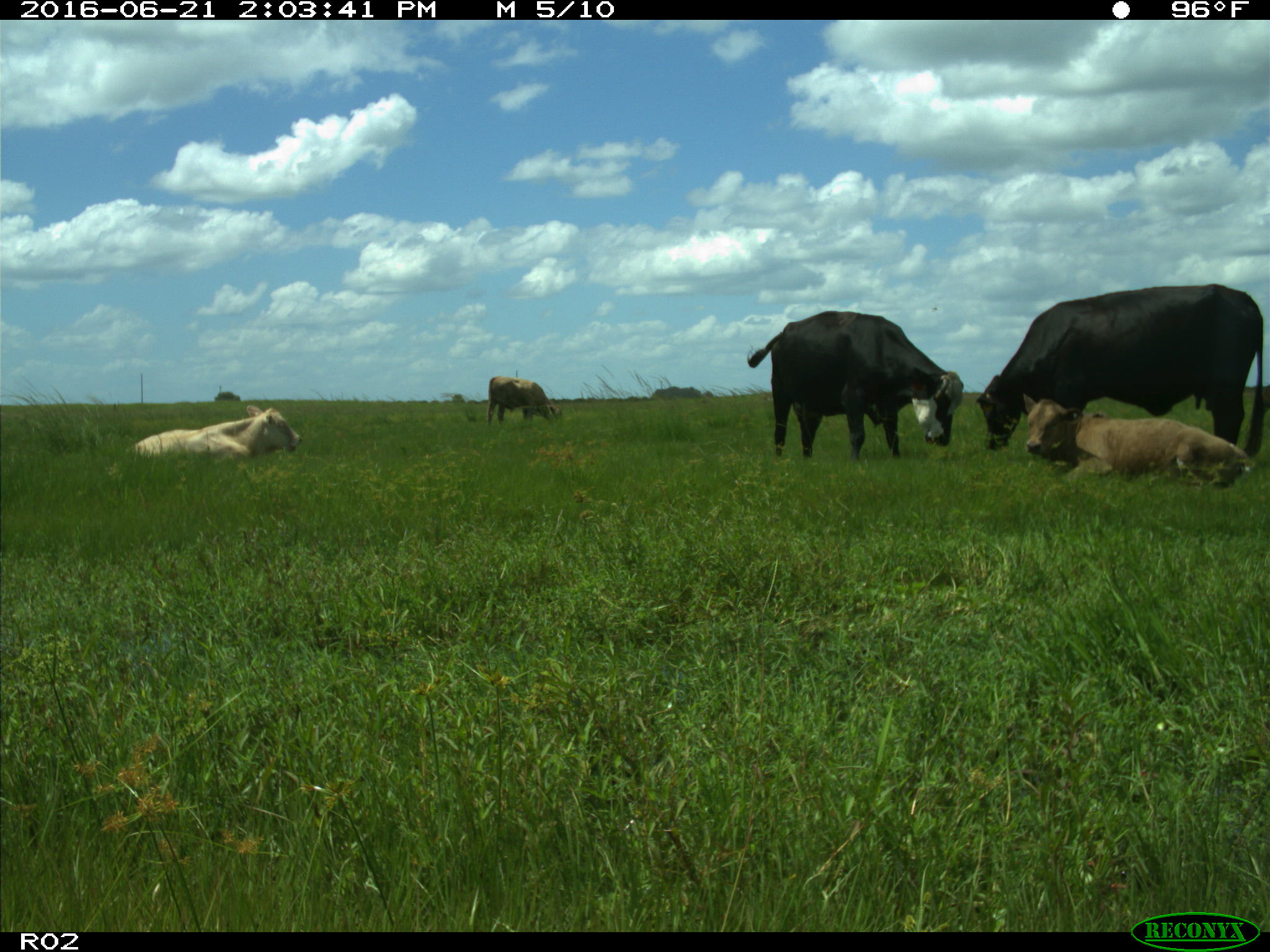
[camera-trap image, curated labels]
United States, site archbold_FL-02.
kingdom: Animalia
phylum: Chordata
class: Mammalia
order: Artiodactyla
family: Bovidae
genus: Bos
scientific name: Bos taurus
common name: domestic cow